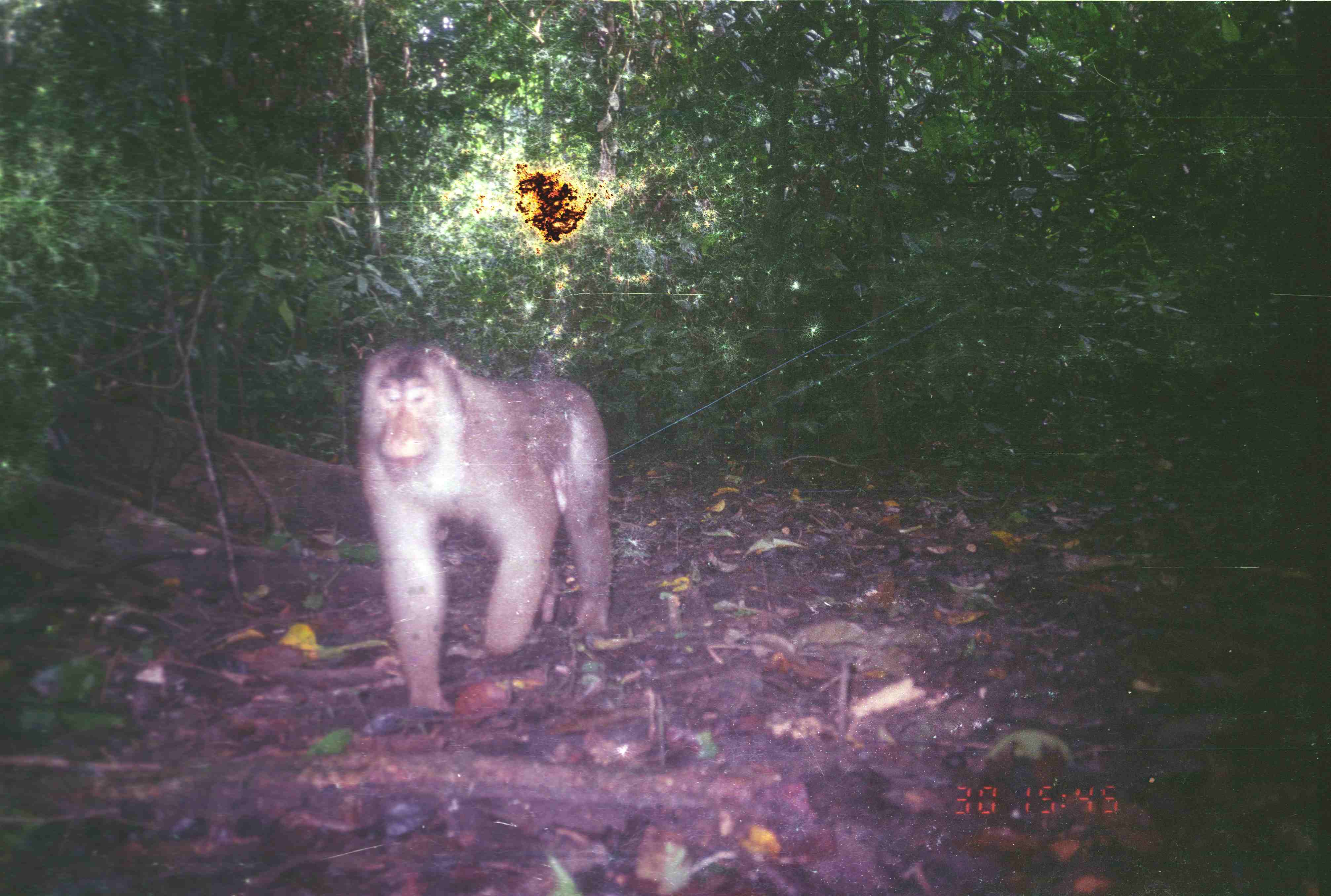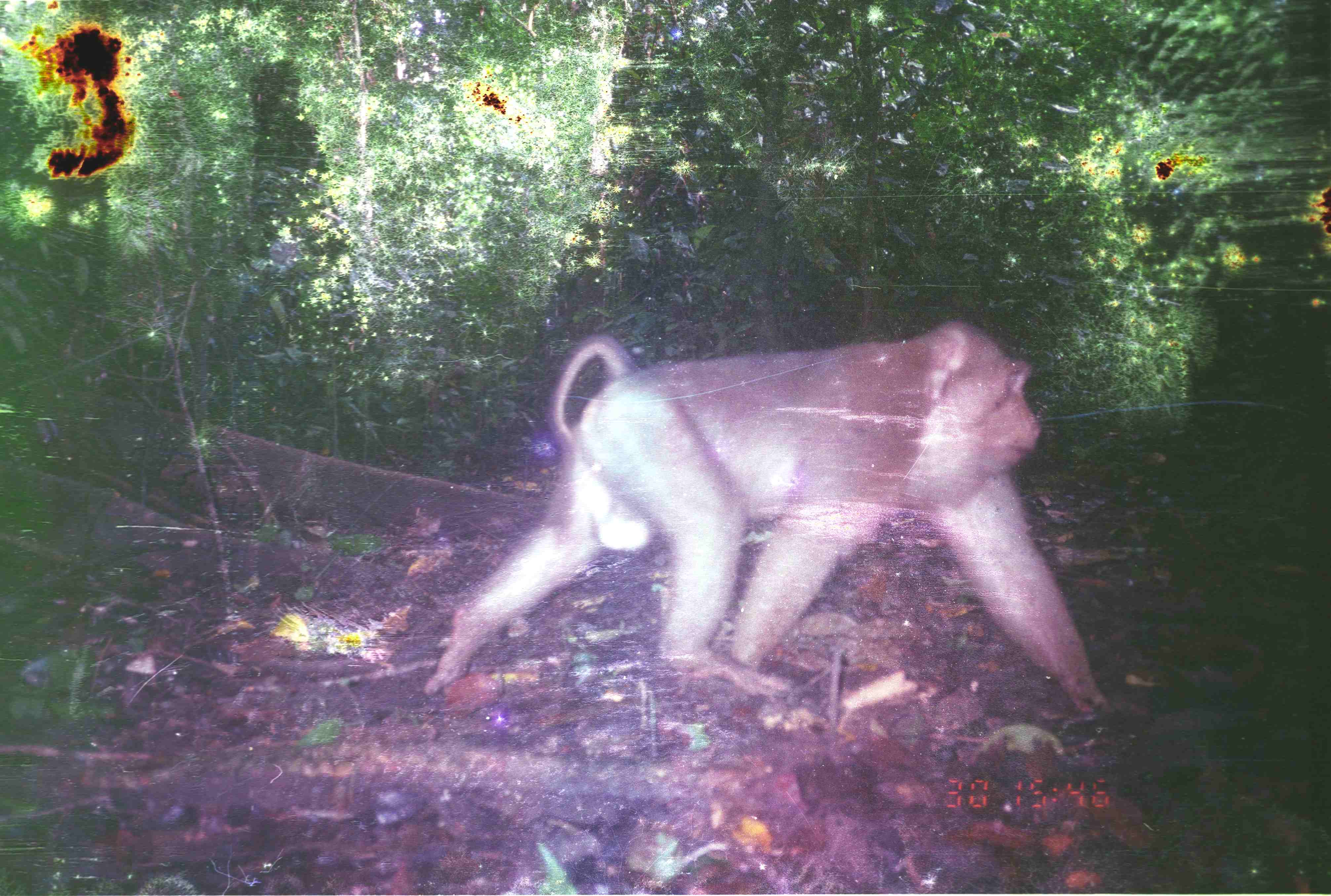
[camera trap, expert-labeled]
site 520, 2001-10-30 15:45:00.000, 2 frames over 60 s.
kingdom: Animalia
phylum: Chordata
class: Mammalia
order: Primates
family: Cercopithecidae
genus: Macaca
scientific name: Macaca nemestrina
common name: southern pig-tailed macaque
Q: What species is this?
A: Macaca nemestrina (southern pig-tailed macaque).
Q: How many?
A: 1.